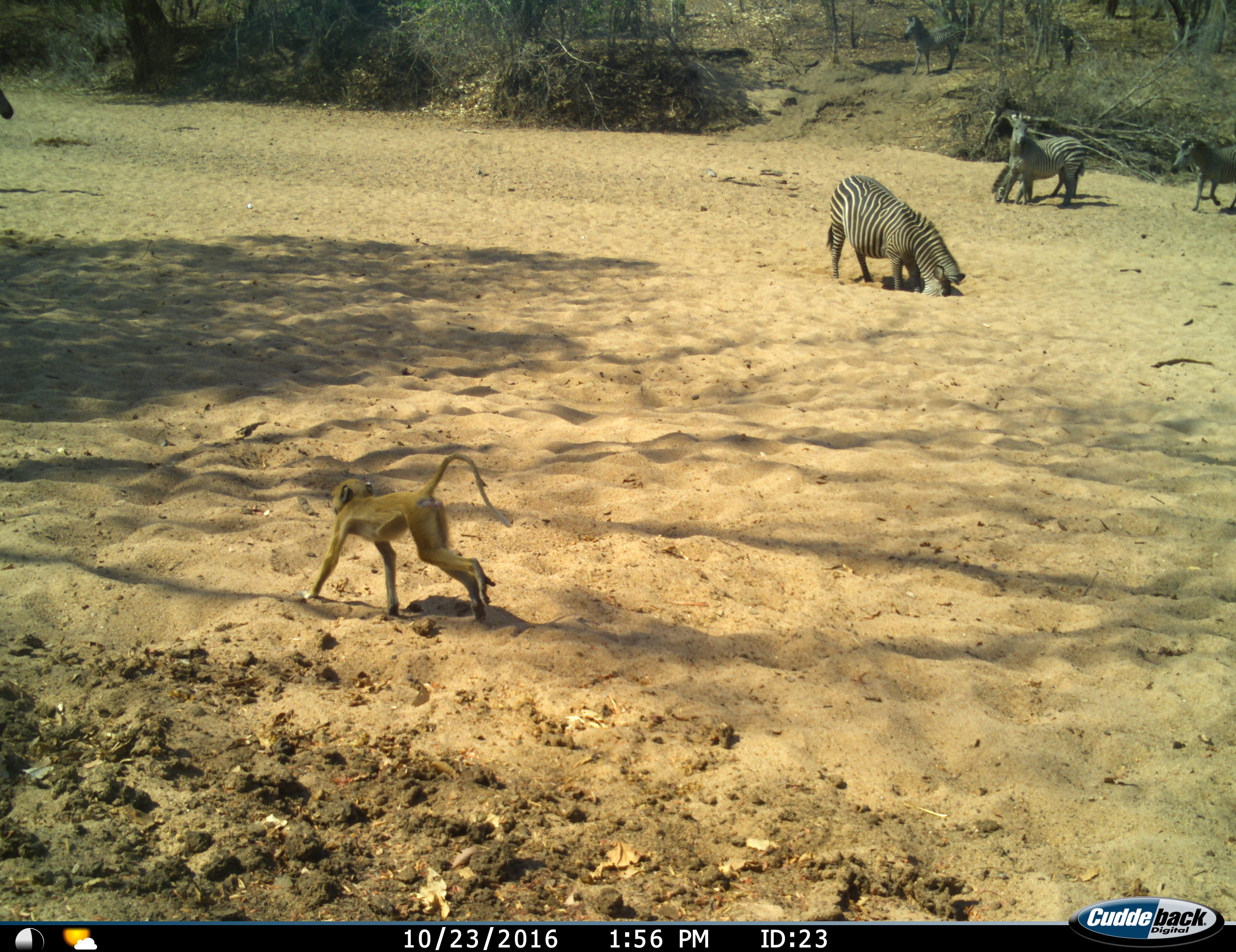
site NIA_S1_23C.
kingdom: Animalia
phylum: Chordata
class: Mammalia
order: Primates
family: Cercopithecidae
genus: Papio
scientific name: Papio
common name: baboon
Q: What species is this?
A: Baboon (Papio).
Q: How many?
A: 1.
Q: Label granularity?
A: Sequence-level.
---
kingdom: Animalia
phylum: Chordata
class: Mammalia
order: Perissodactyla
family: Equidae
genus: Equus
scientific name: Equus quagga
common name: plains zebra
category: zebraplains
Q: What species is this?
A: Zebraplains (plains zebra) (Equus quagga).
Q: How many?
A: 6.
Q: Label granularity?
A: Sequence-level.